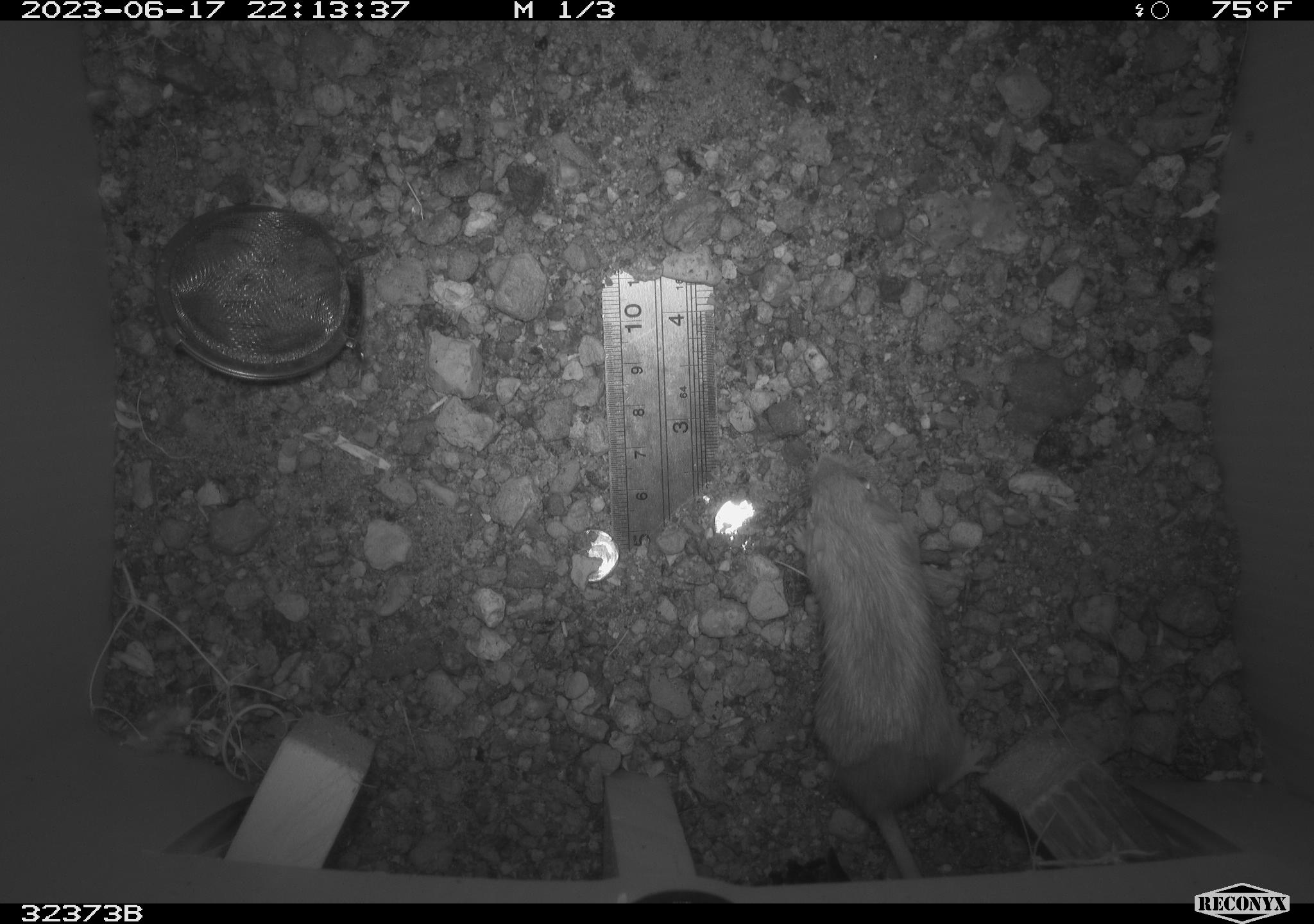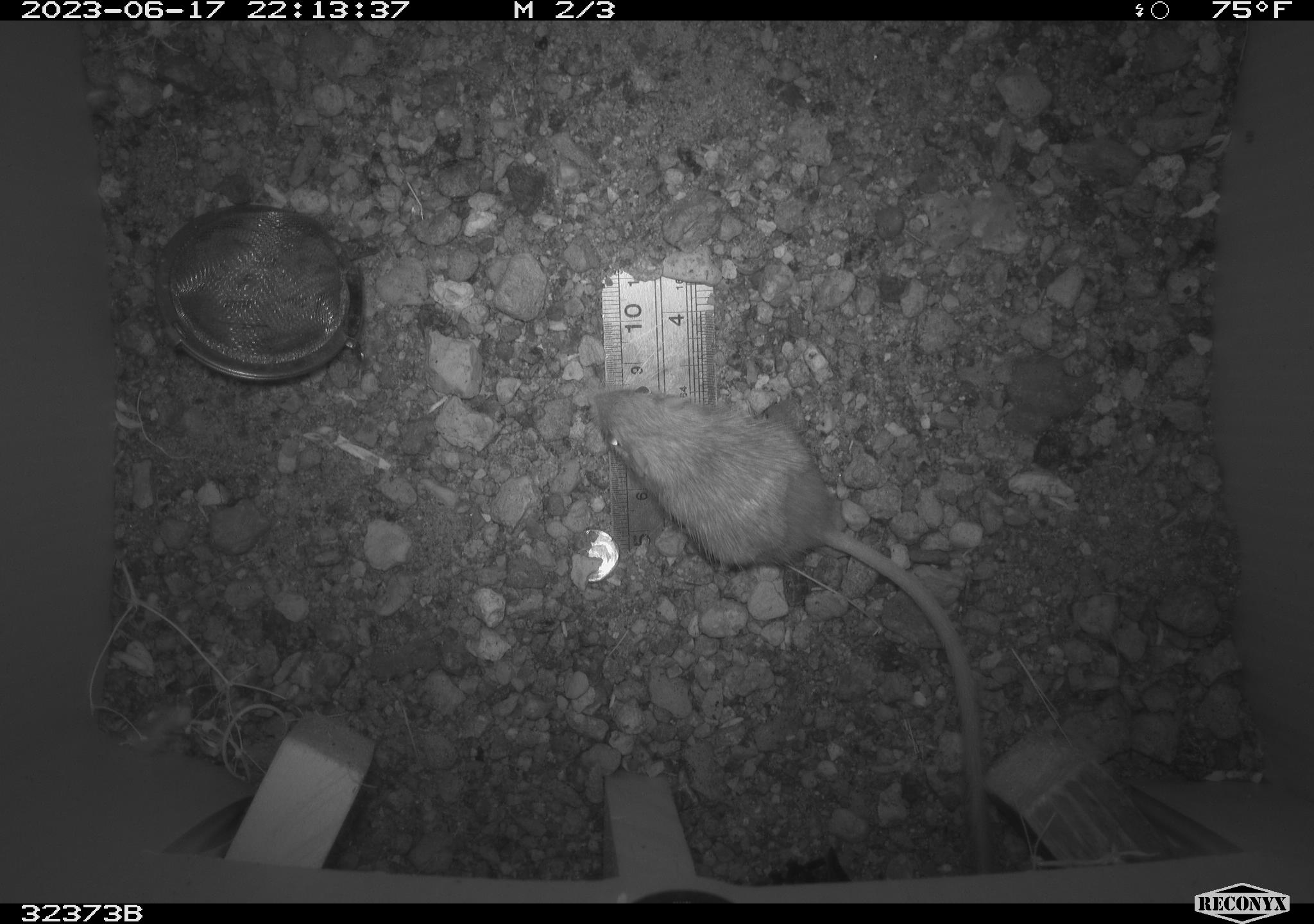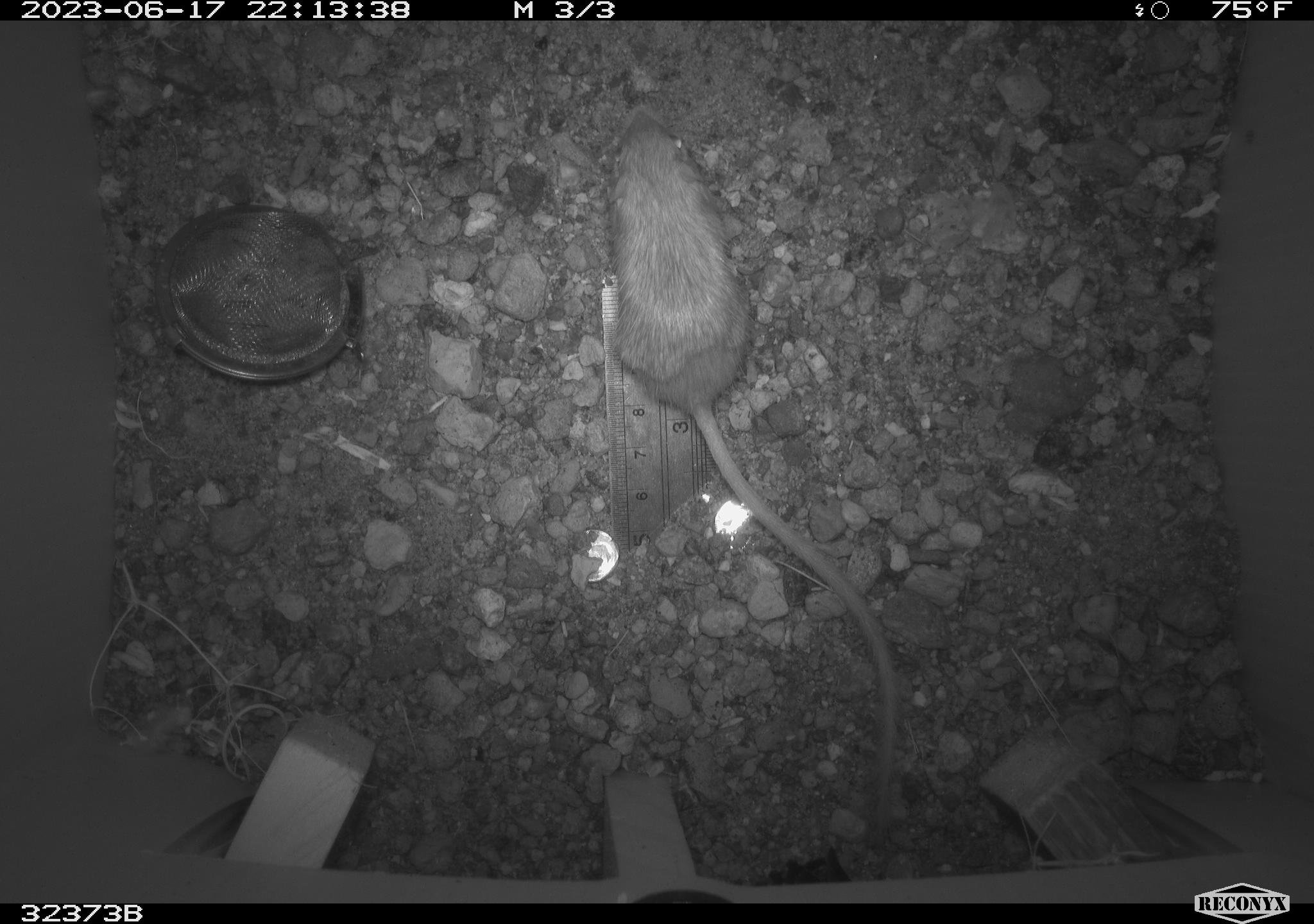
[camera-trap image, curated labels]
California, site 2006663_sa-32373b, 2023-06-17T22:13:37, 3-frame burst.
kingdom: Animalia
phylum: Chordata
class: Mammalia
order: Rodentia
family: Heteromyidae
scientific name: Heteromyidae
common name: kangaroo rats and pocket mice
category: heteromyidae family